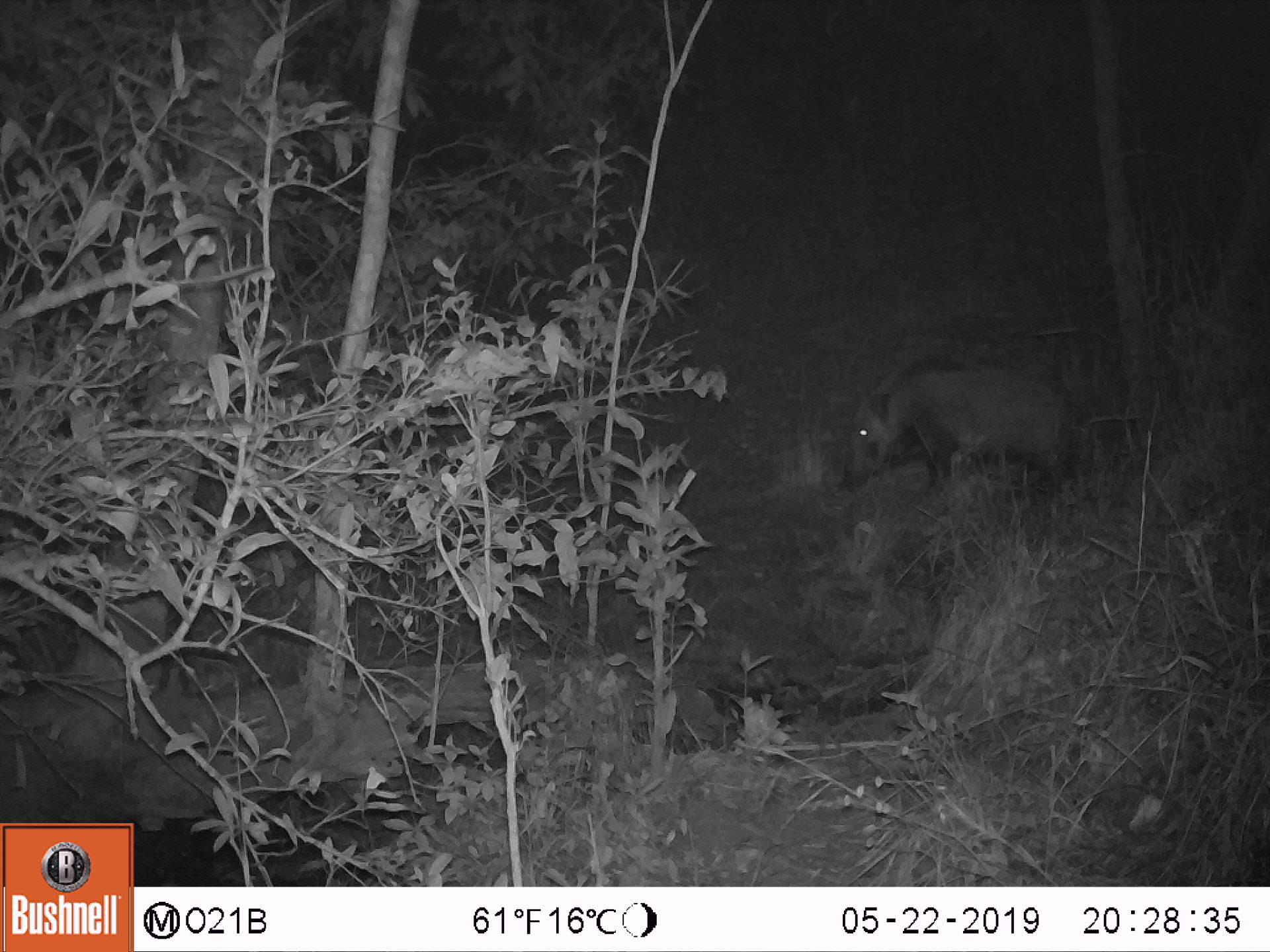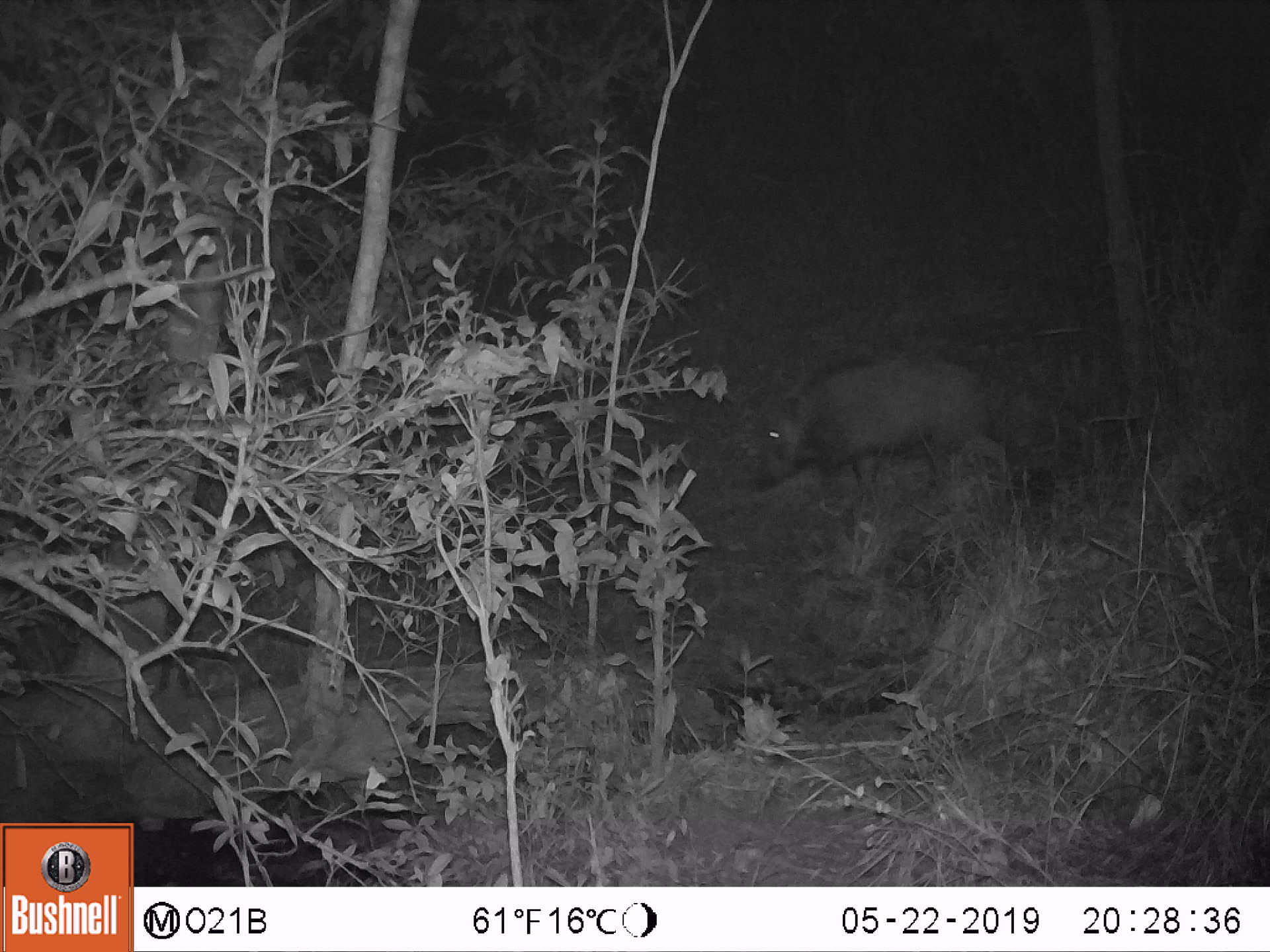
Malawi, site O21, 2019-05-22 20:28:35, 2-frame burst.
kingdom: Animalia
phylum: Chordata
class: Mammalia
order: Artiodactyla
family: Suidae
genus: Potamochoerus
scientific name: Potamochoerus larvatus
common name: bushpig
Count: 1.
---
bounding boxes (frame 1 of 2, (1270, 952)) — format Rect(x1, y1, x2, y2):
bushpig: Rect(831, 353, 1085, 501)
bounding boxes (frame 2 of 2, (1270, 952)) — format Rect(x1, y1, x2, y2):
bushpig: Rect(747, 348, 998, 503)